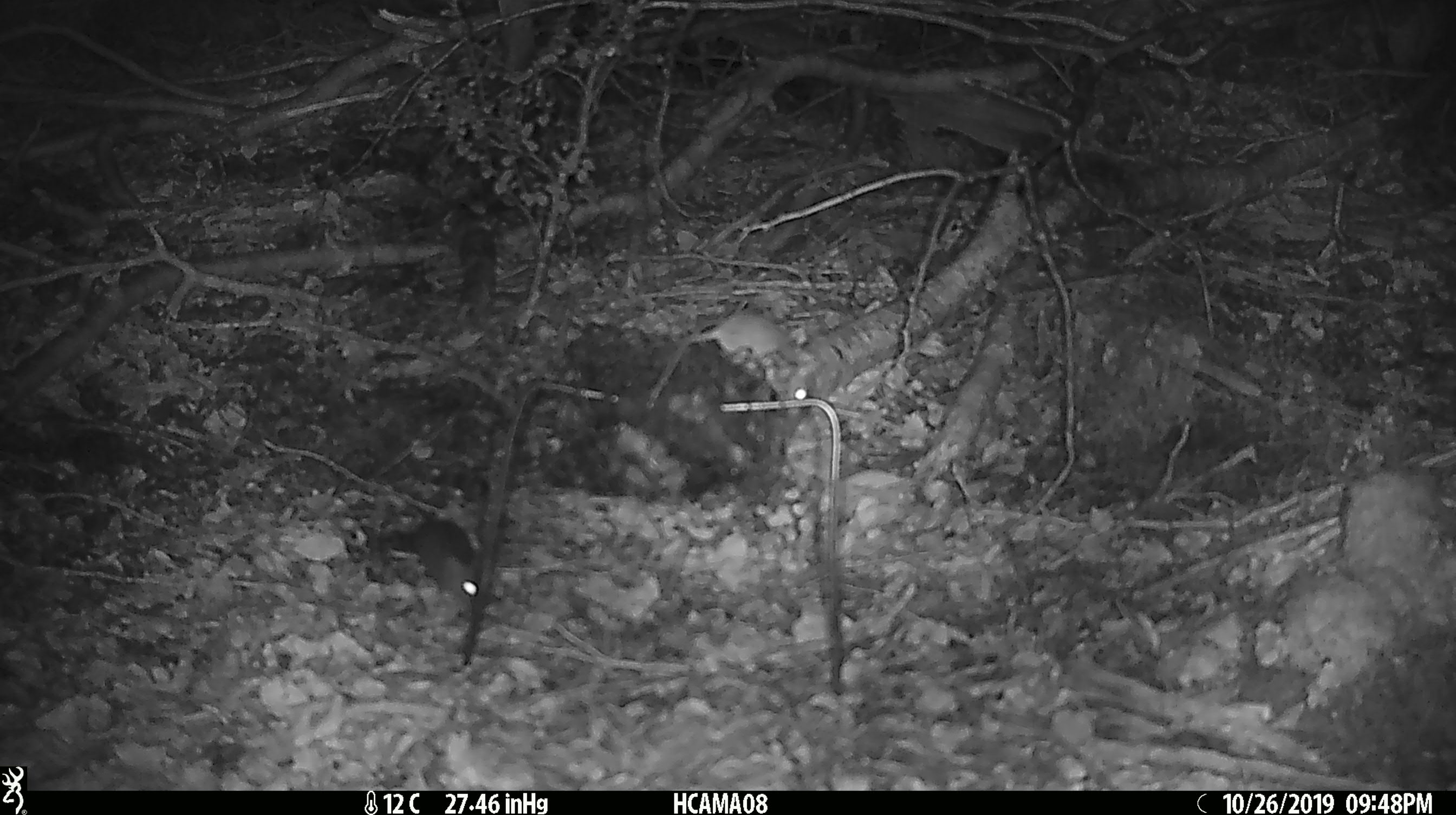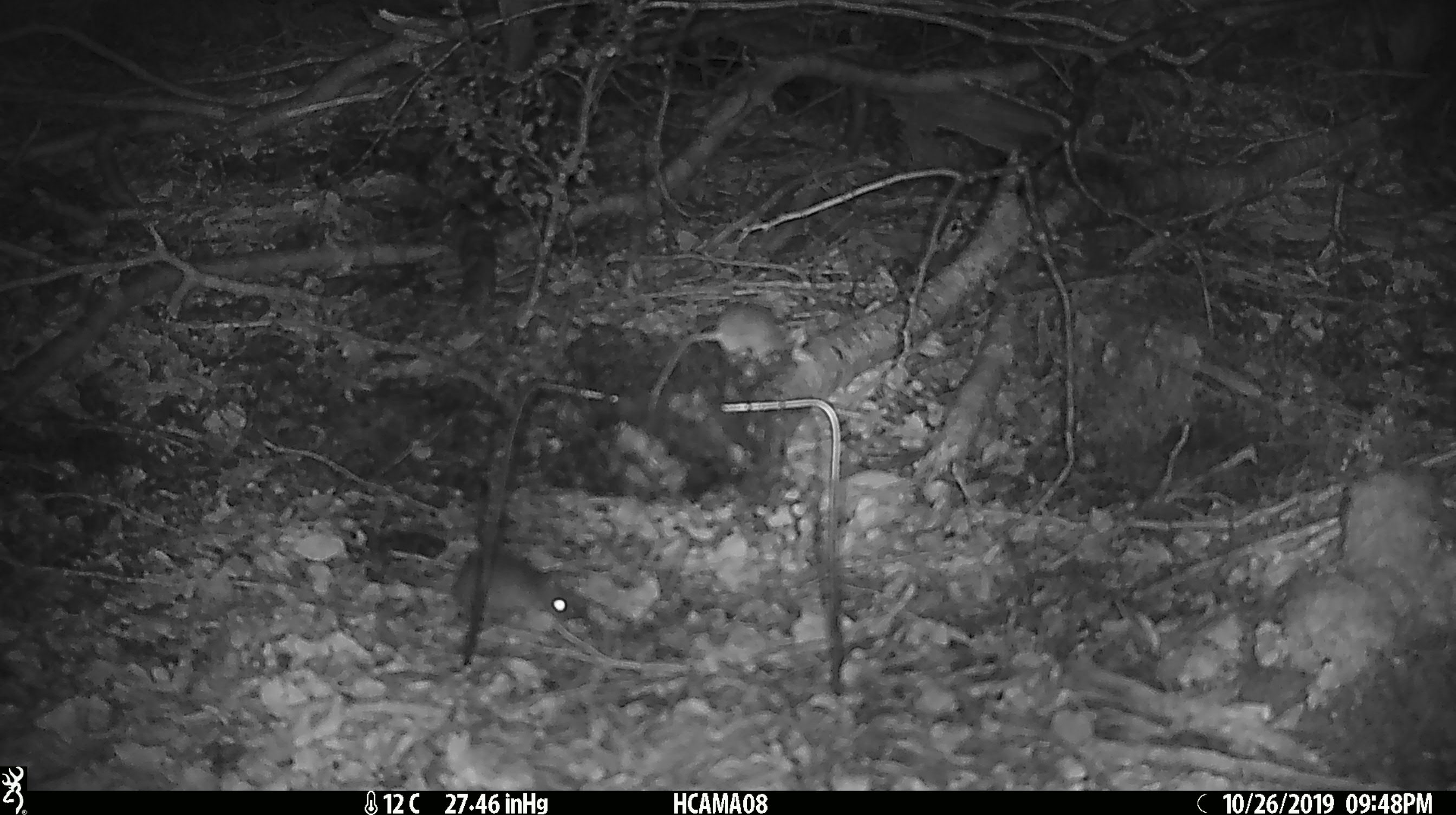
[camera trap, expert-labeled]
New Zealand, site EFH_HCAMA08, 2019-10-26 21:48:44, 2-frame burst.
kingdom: Animalia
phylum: Chordata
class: Mammalia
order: Rodentia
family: Muridae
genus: Mus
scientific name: Mus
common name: mouse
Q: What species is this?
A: Mouse (Mus).